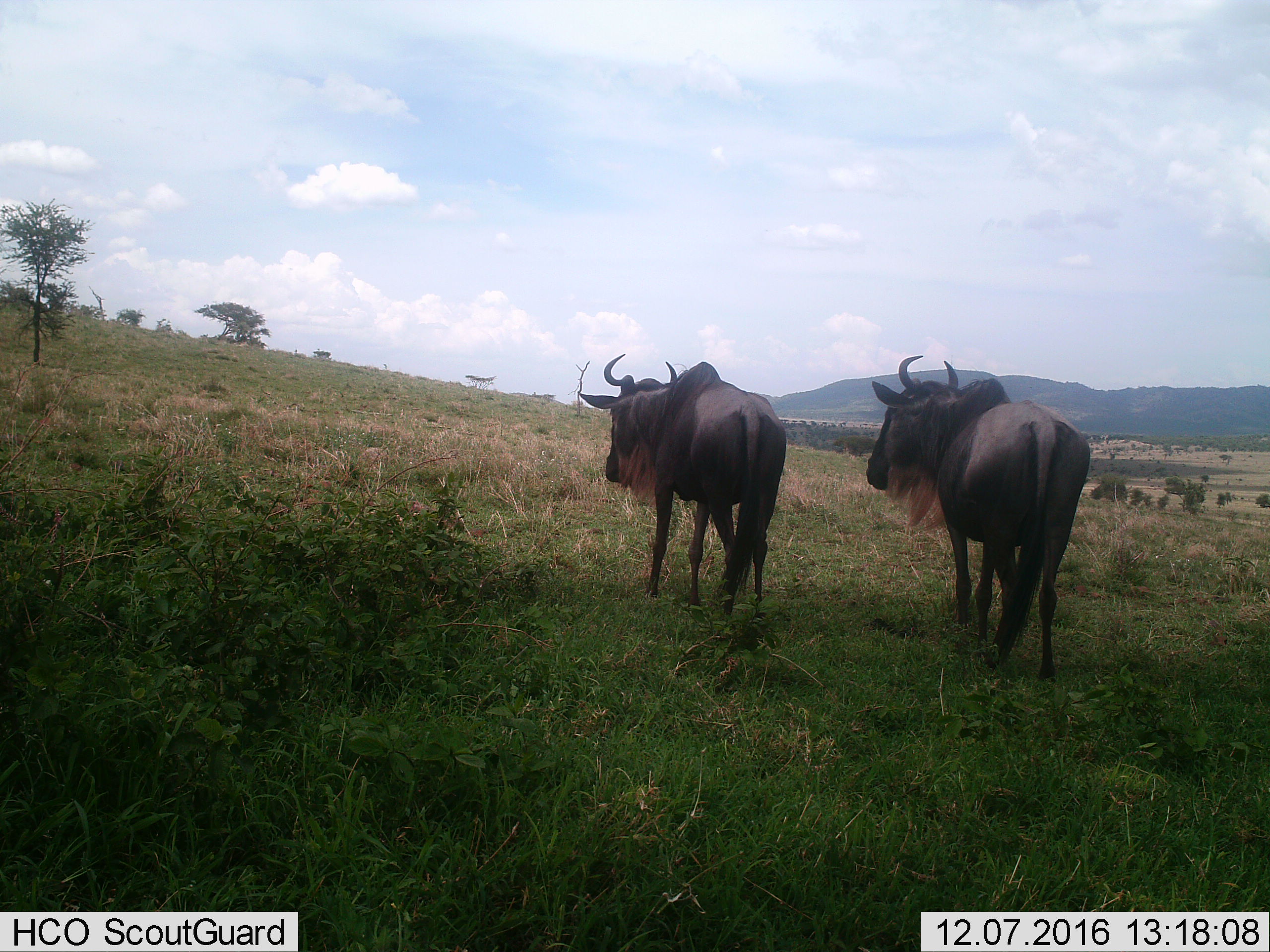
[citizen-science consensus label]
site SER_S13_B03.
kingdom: Animalia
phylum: Chordata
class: Mammalia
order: Artiodactyla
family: Bovidae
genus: Connochaetes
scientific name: Connochaetes taurinus taurinus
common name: blue wildebeest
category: wildebeestblue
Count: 2.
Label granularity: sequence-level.